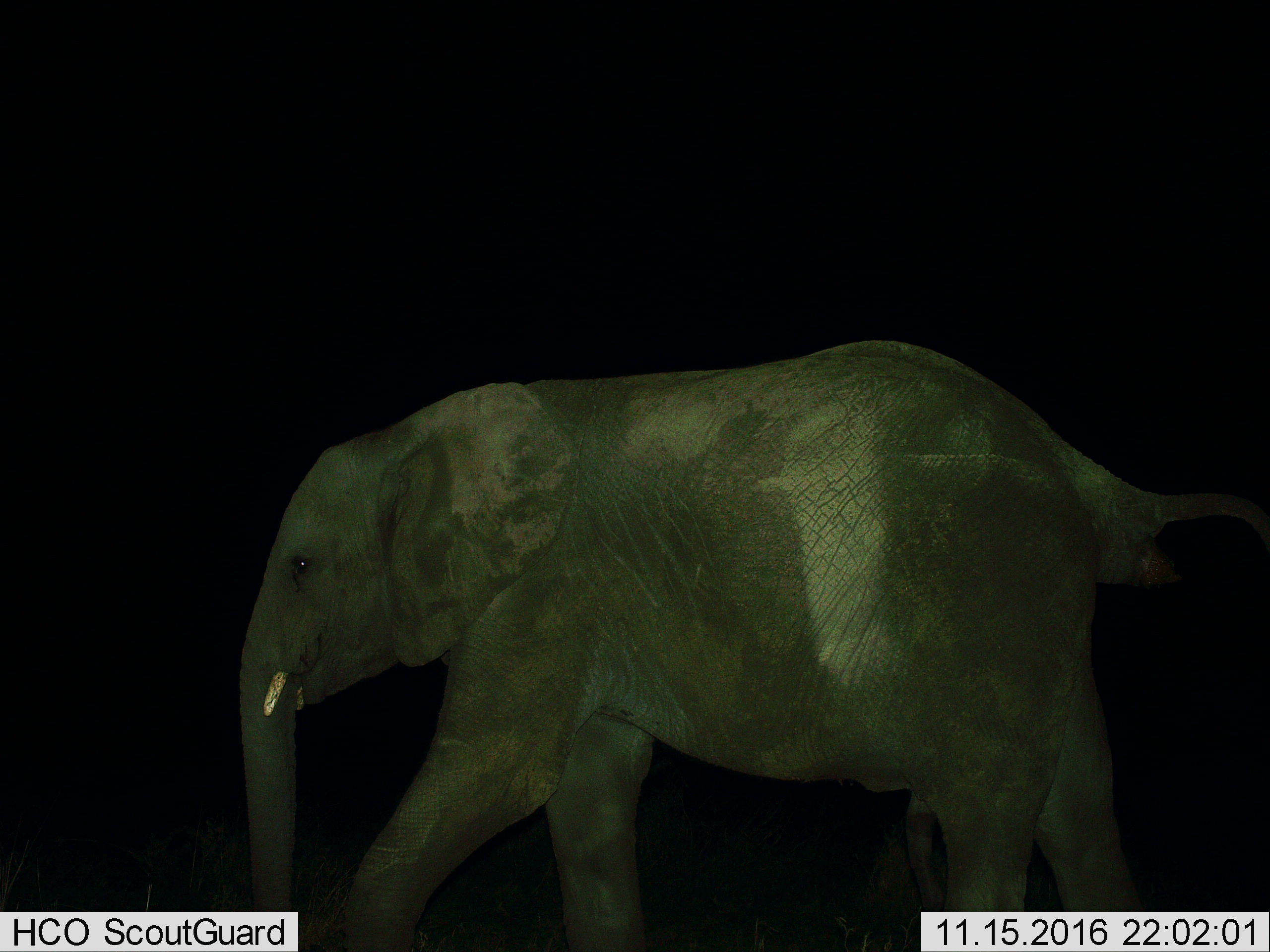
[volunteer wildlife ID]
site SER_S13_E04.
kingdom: Animalia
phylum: Chordata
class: Mammalia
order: Proboscidea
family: Elephantidae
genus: Loxodonta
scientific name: Loxodonta africana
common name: african bush elephant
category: elephant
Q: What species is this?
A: Elephant (african bush elephant) (Loxodonta africana).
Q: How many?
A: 1.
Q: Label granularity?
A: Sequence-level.